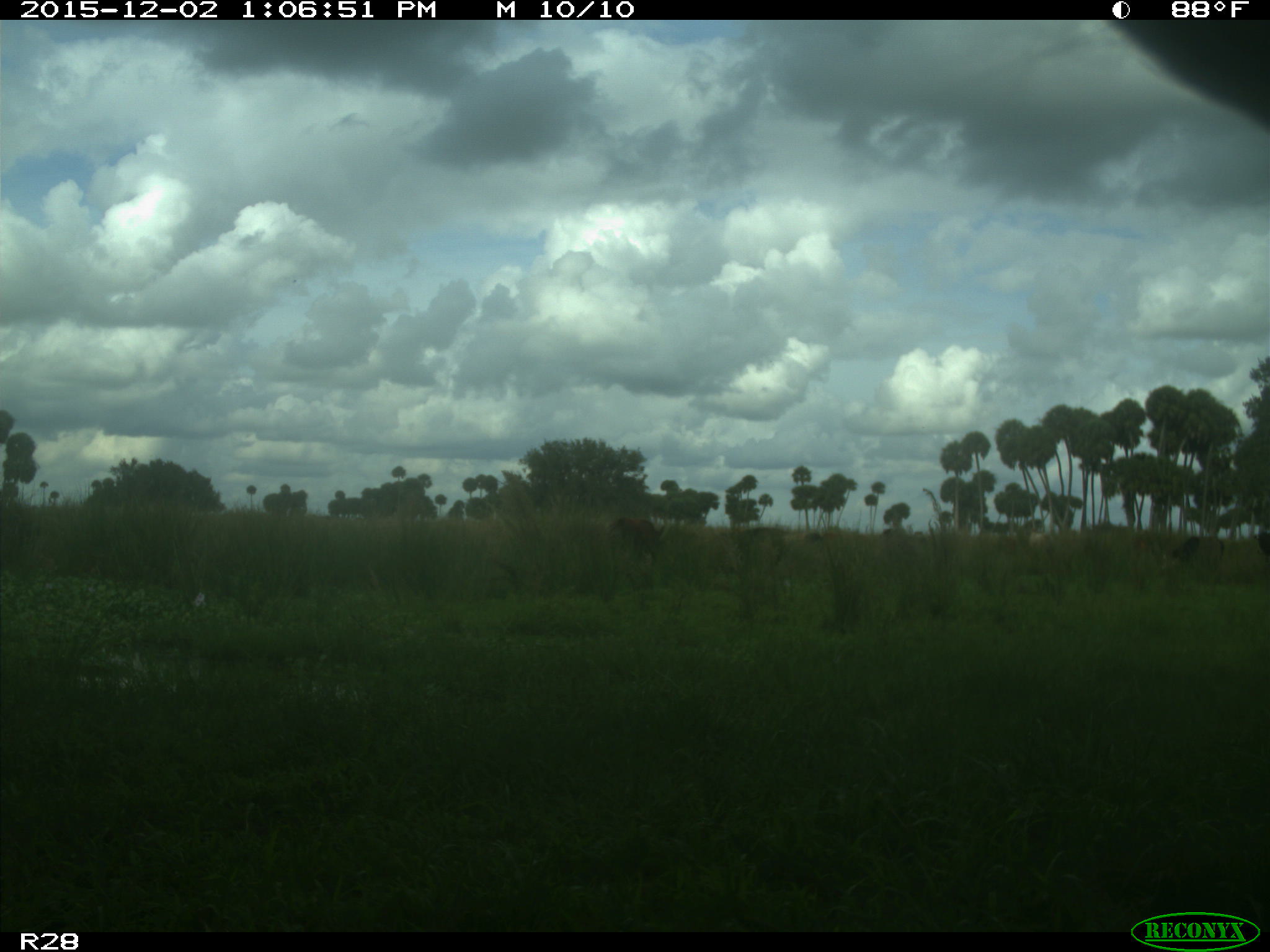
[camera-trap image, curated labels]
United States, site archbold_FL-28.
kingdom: Animalia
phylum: Chordata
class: Mammalia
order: Artiodactyla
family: Bovidae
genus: Bos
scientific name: Bos taurus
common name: domestic cow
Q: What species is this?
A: Bos taurus (domestic cow).